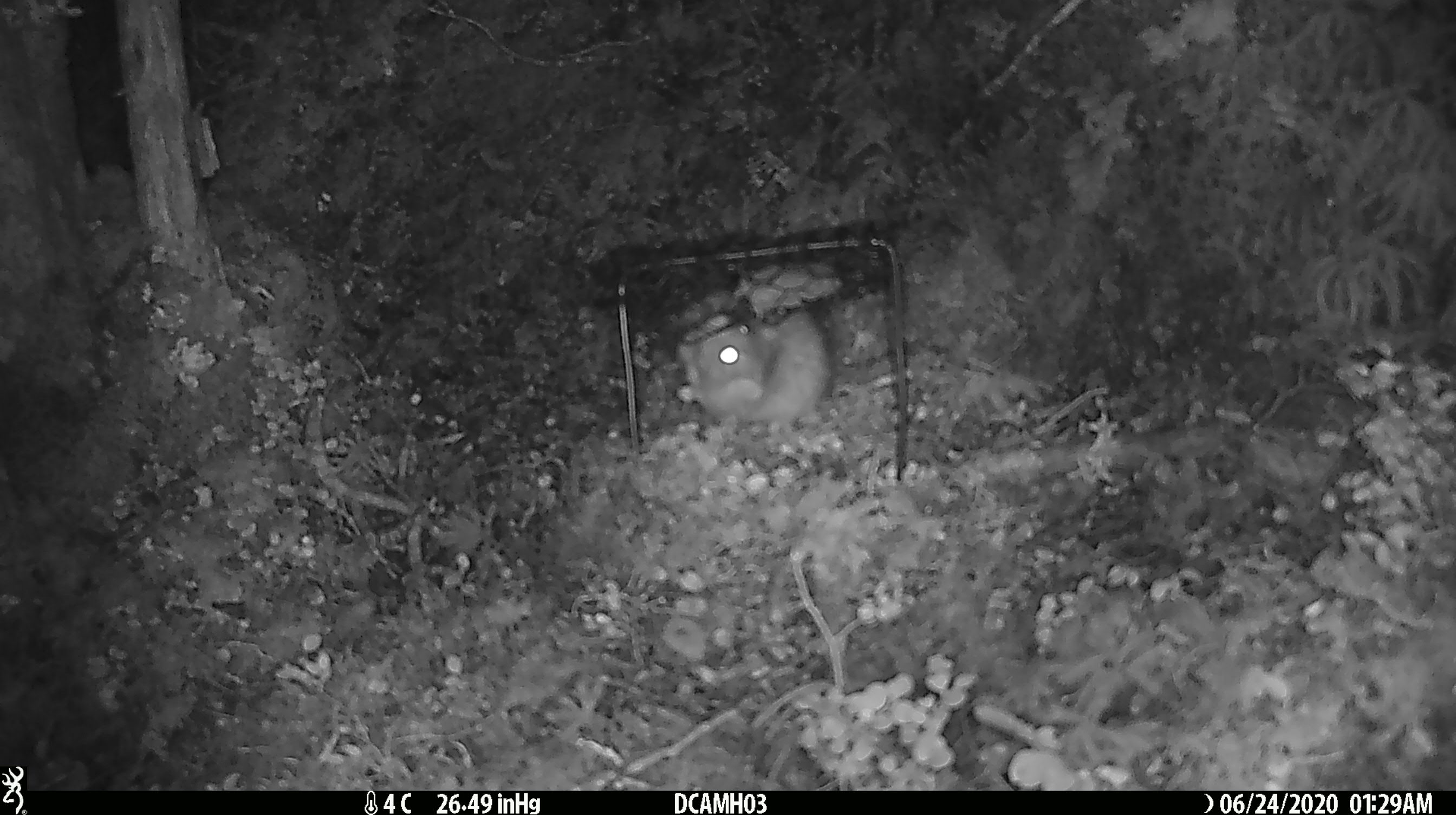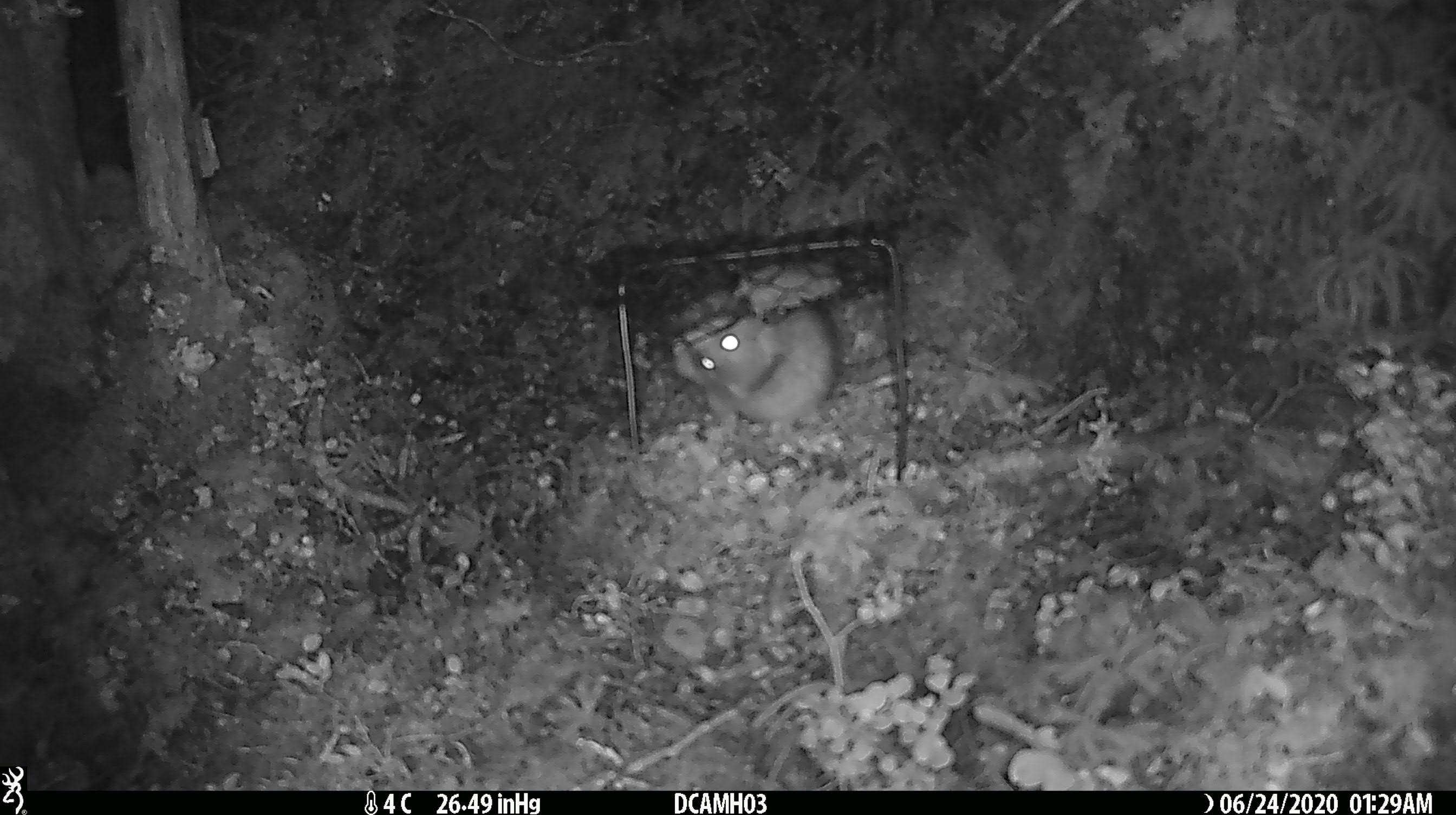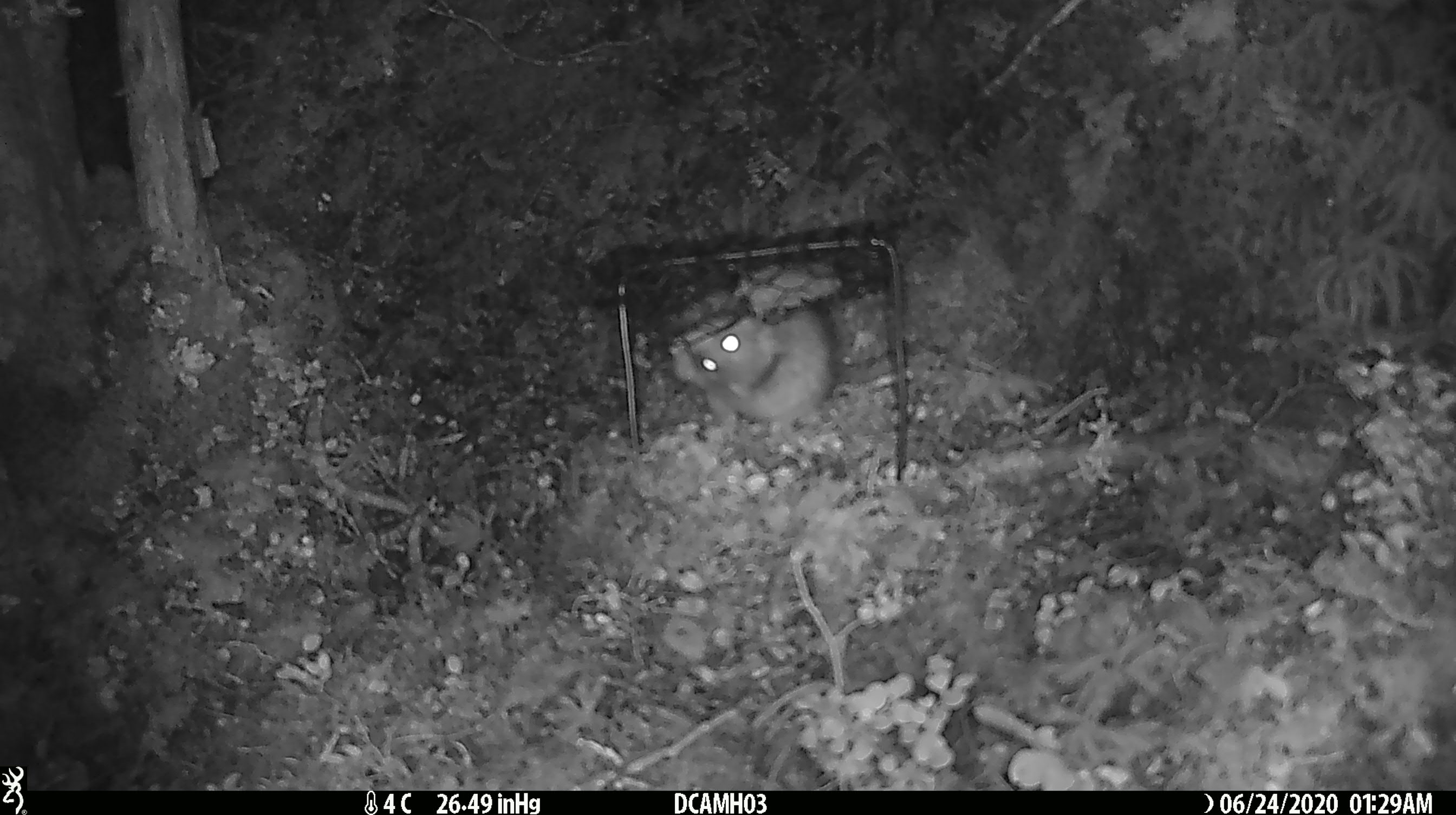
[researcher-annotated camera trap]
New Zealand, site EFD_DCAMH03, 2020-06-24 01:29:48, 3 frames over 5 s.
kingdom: Animalia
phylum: Chordata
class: Mammalia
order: Rodentia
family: Muridae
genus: Rattus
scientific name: Rattus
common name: rat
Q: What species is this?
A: Rat (Rattus).